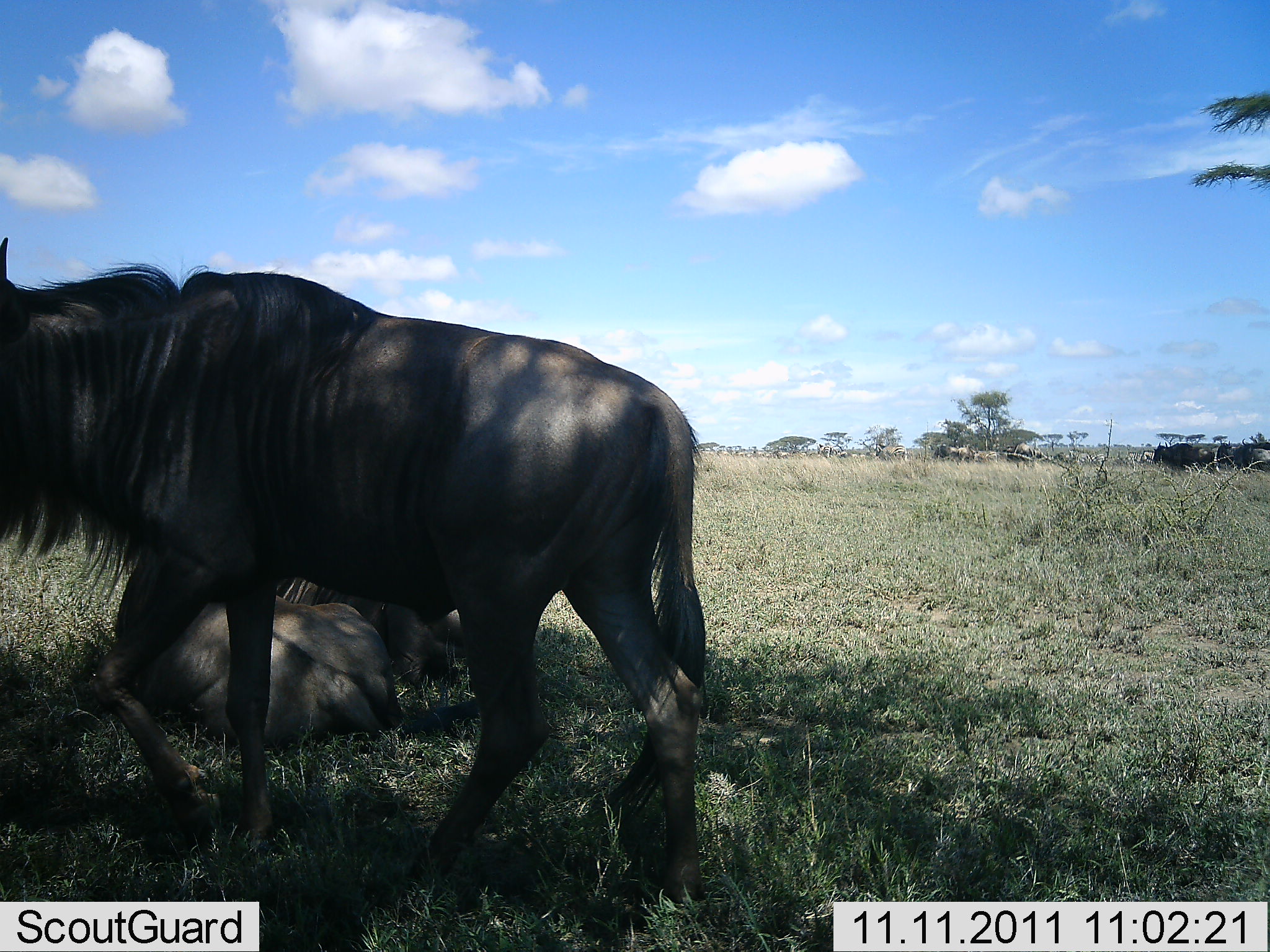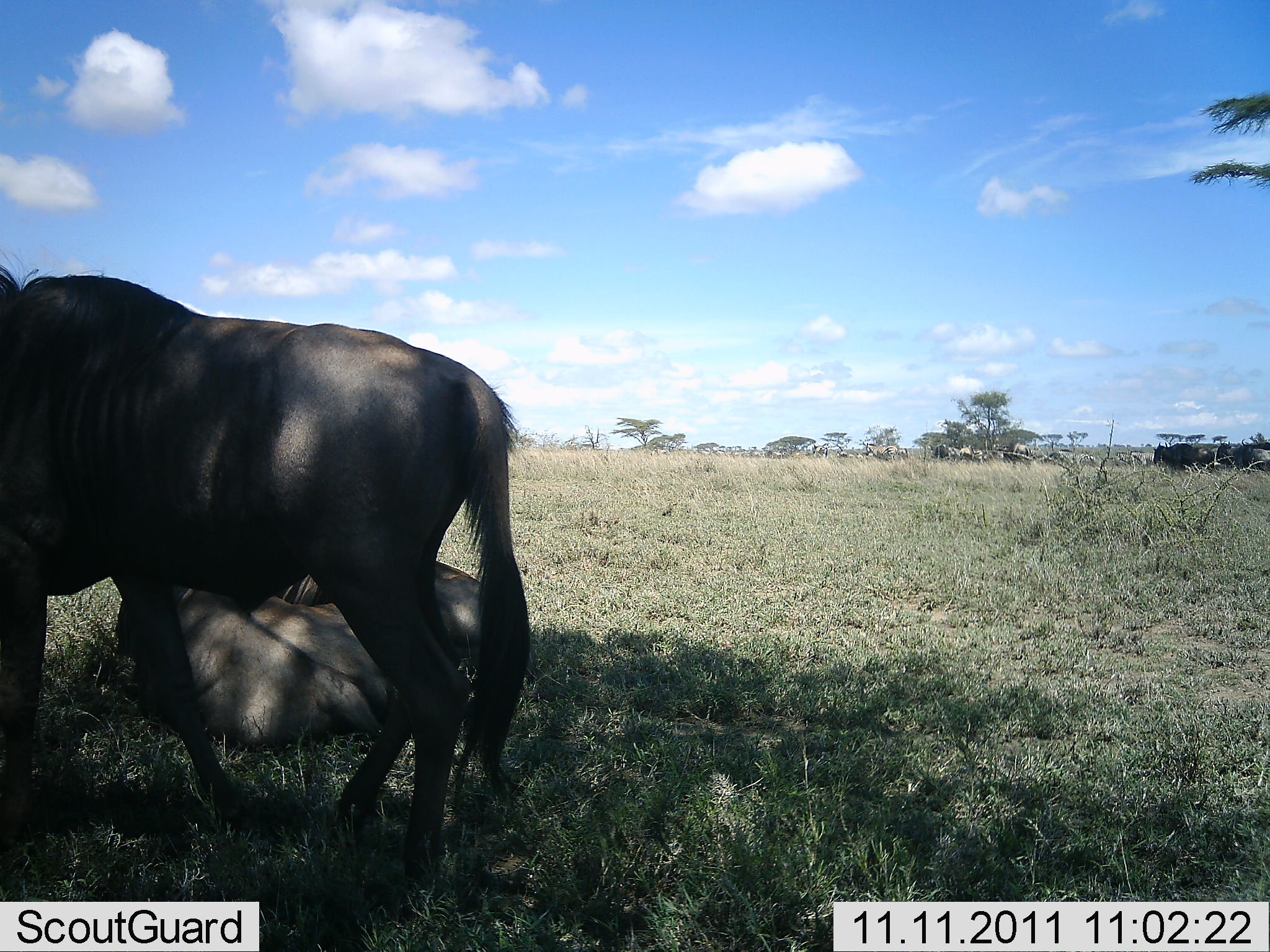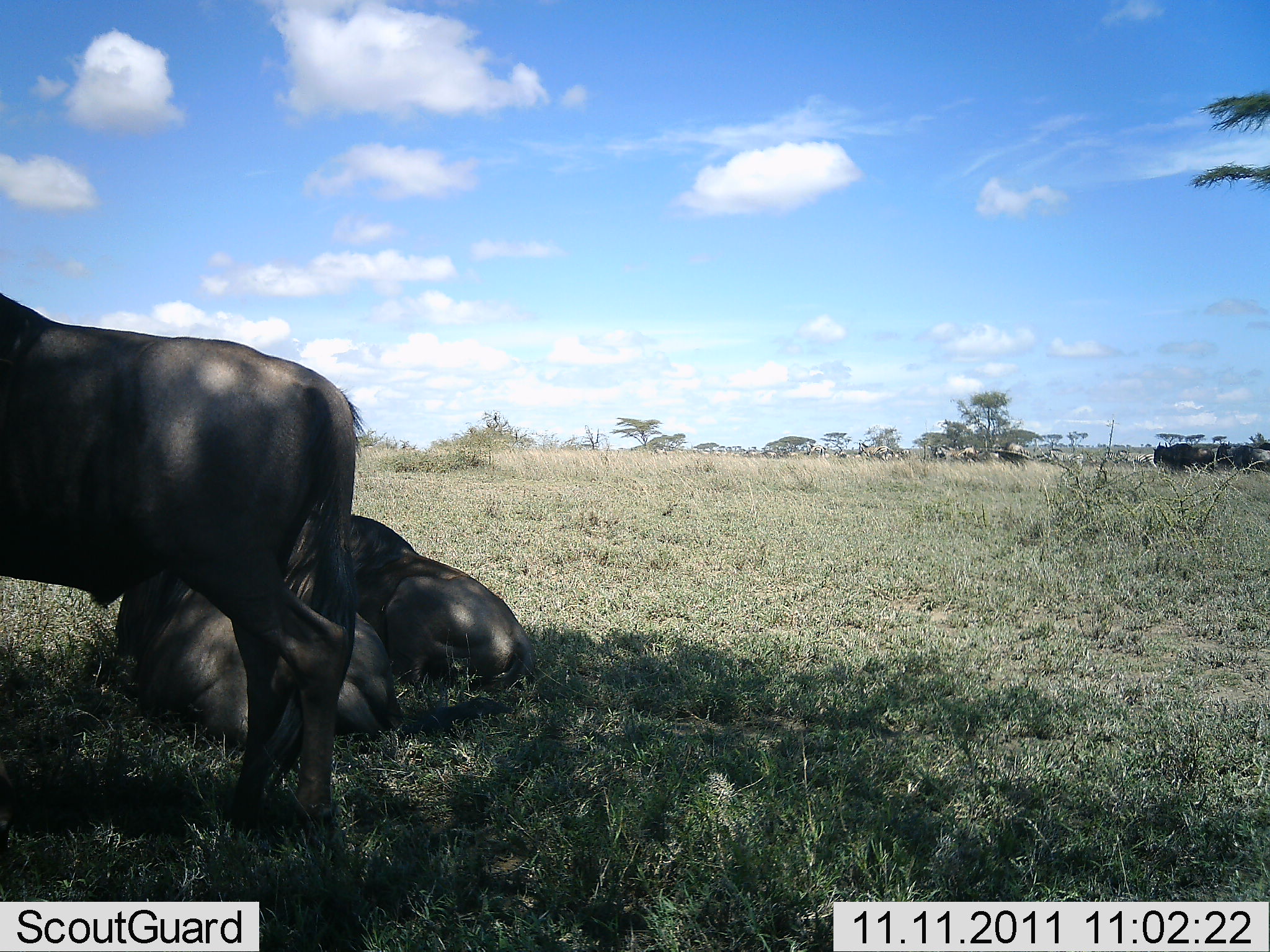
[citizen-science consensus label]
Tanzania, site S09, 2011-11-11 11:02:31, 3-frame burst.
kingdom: Animalia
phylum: Chordata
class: Mammalia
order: Artiodactyla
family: Bovidae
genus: Connochaetes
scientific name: Connochaetes taurinus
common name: blue wildebeest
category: wildebeest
Wildebeest (blue wildebeest) (Connochaetes taurinus), count 3. Behavior (volunteer vote fractions): standing 33%, resting 93%, moving 73%, interacting 7%. Young present (vote fraction): 0%. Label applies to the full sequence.